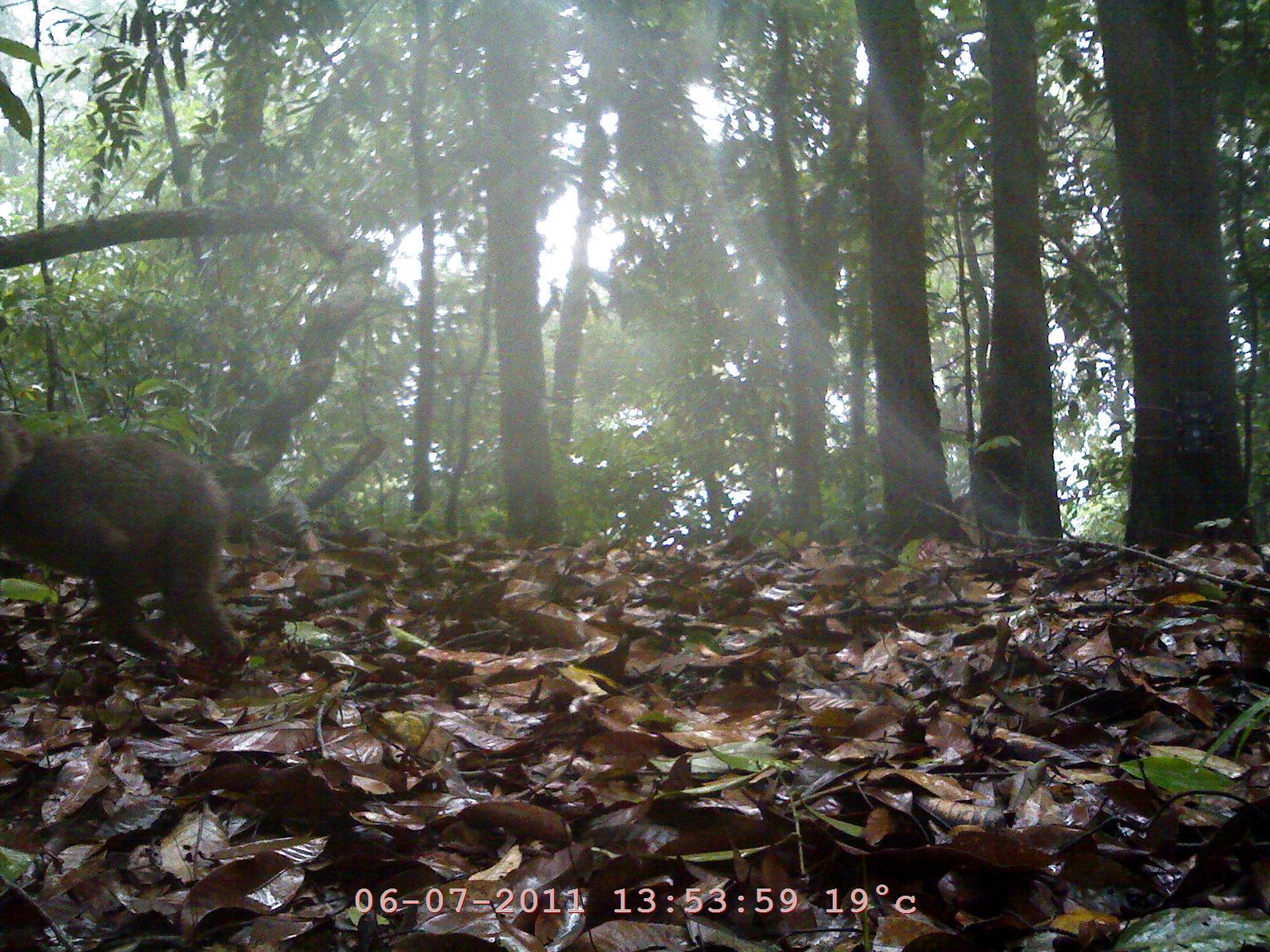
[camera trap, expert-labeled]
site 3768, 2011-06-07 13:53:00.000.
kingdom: Animalia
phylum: Chordata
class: Mammalia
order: Primates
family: Cercopithecidae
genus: Macaca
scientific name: Macaca arctoides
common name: stump-tailed macaque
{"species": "Macaca arctoides (stump-tailed macaque)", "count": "1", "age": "adult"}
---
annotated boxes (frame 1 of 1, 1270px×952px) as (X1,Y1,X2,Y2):
macaca arctoides: (0,407,246,681)